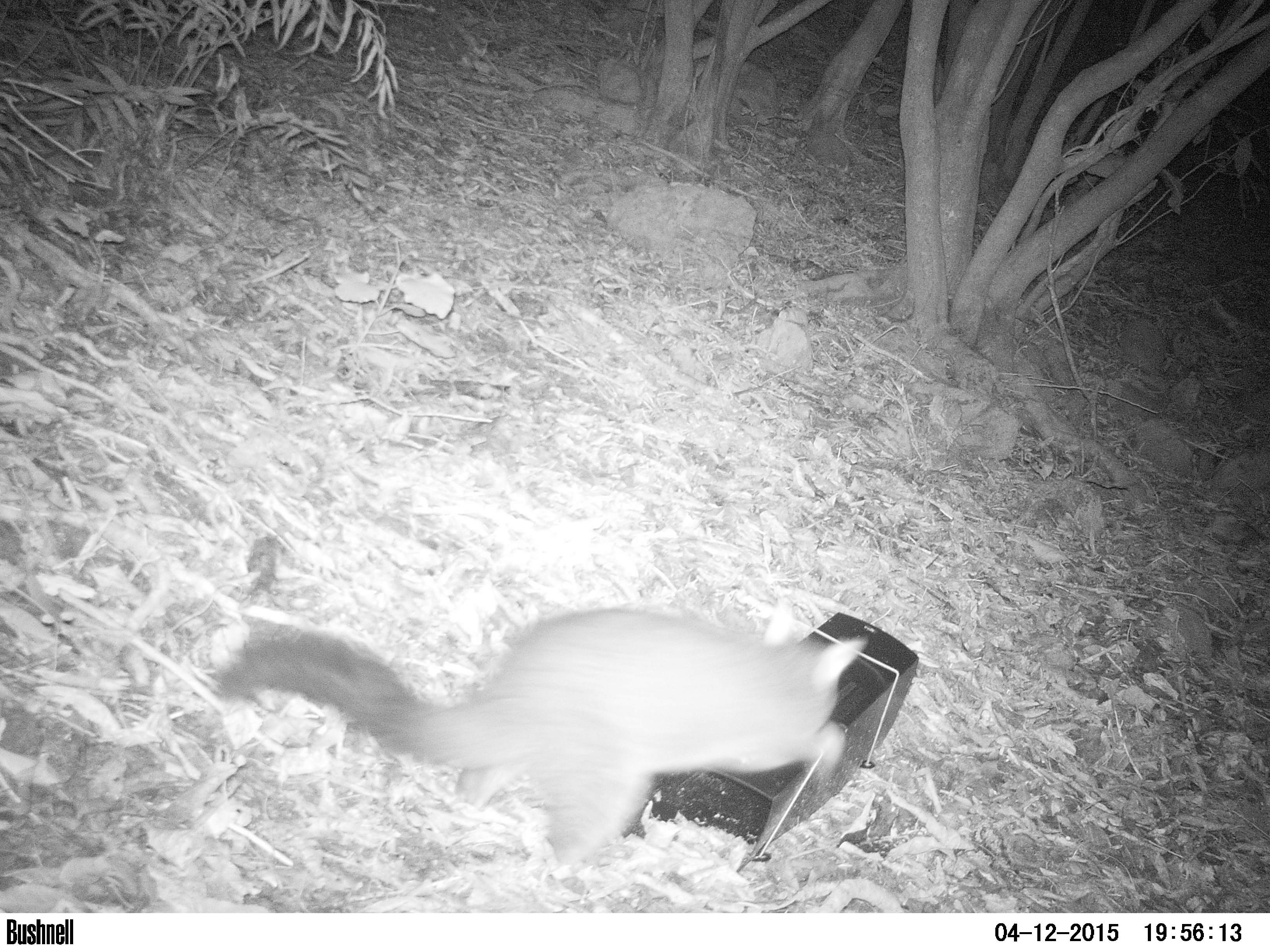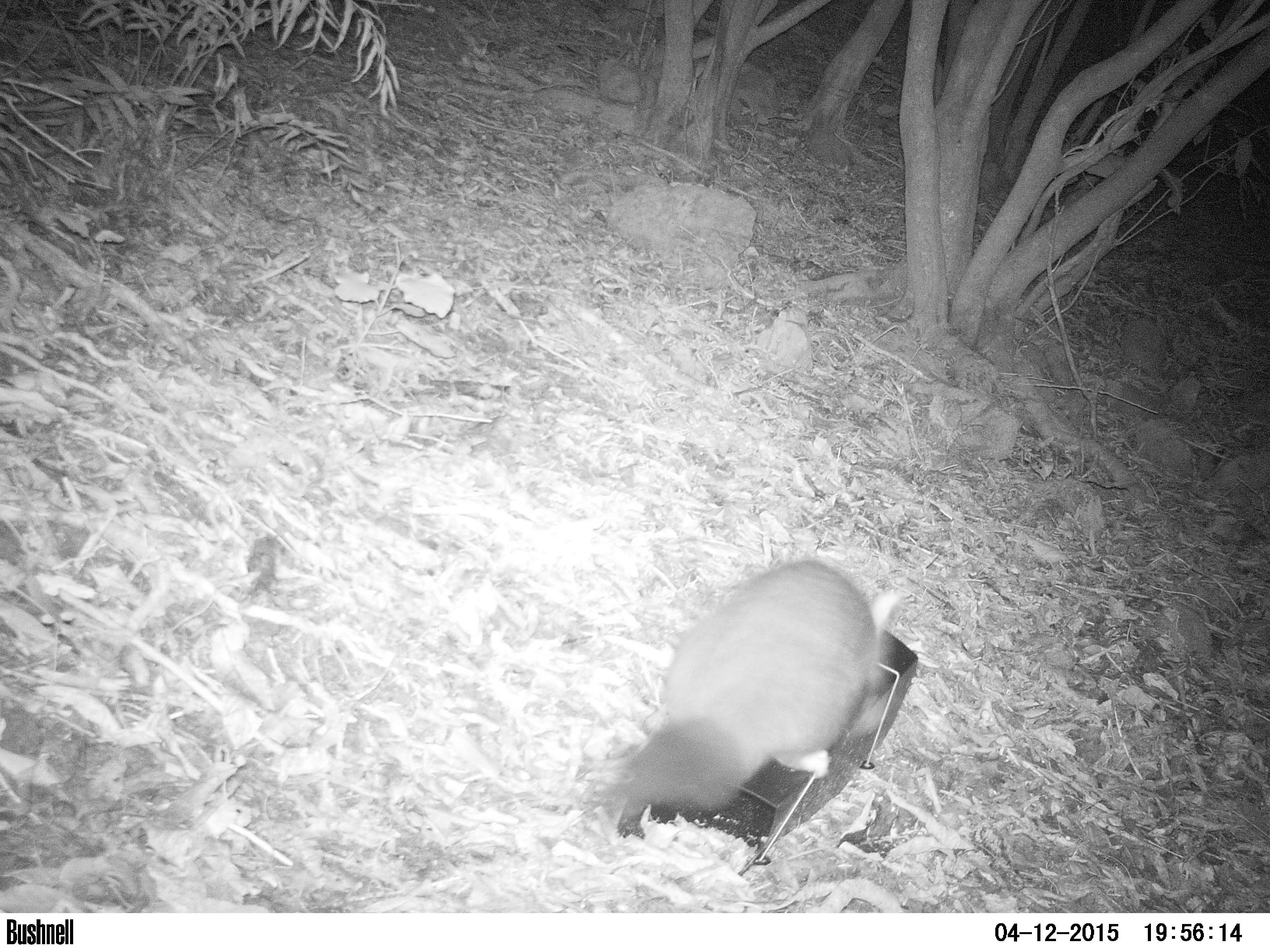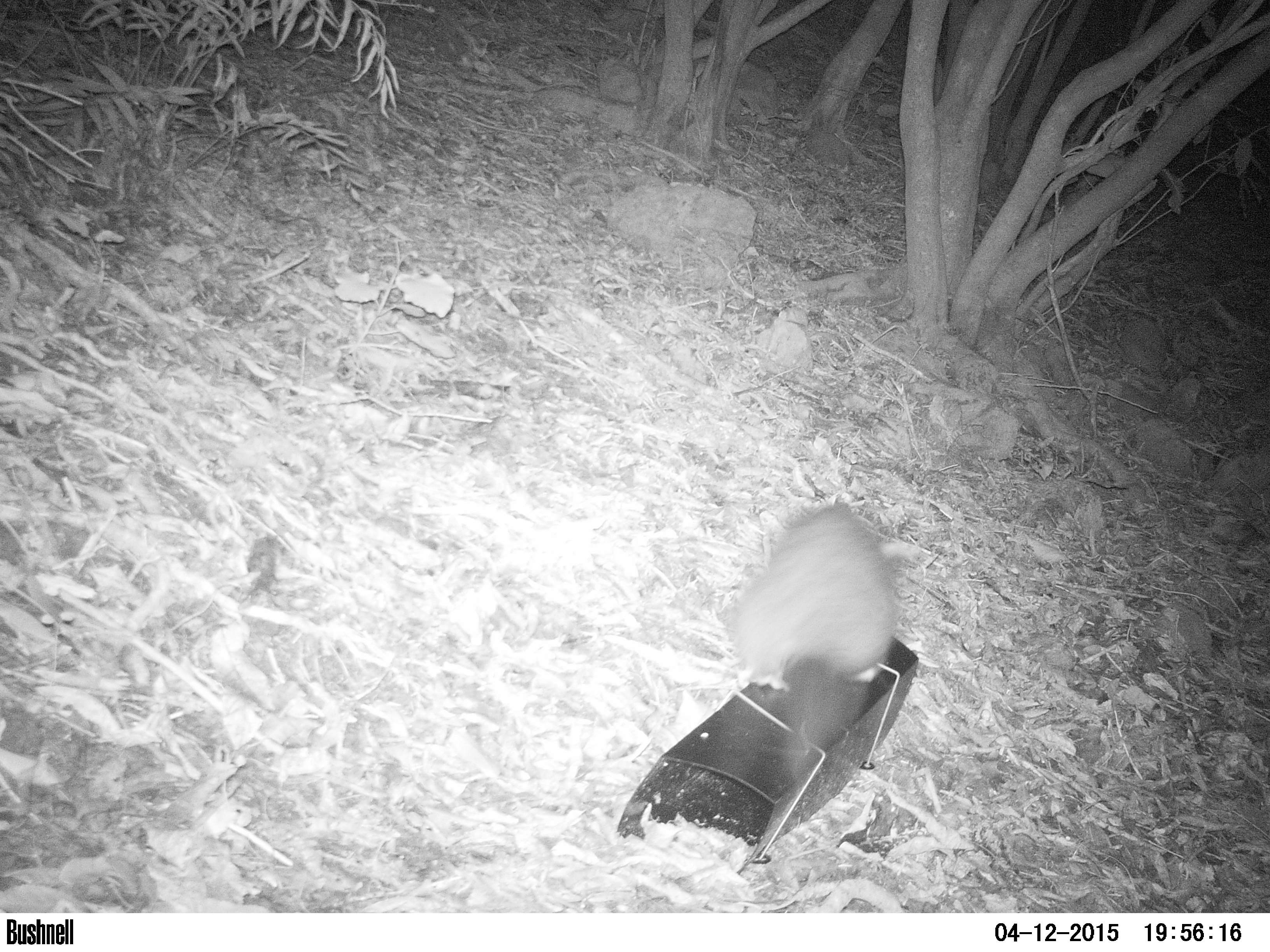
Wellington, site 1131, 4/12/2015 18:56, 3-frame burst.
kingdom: Animalia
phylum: Chordata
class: Mammalia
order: Didelphimorphia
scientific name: Didelphimorphia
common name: possum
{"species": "possum (Didelphimorphia)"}